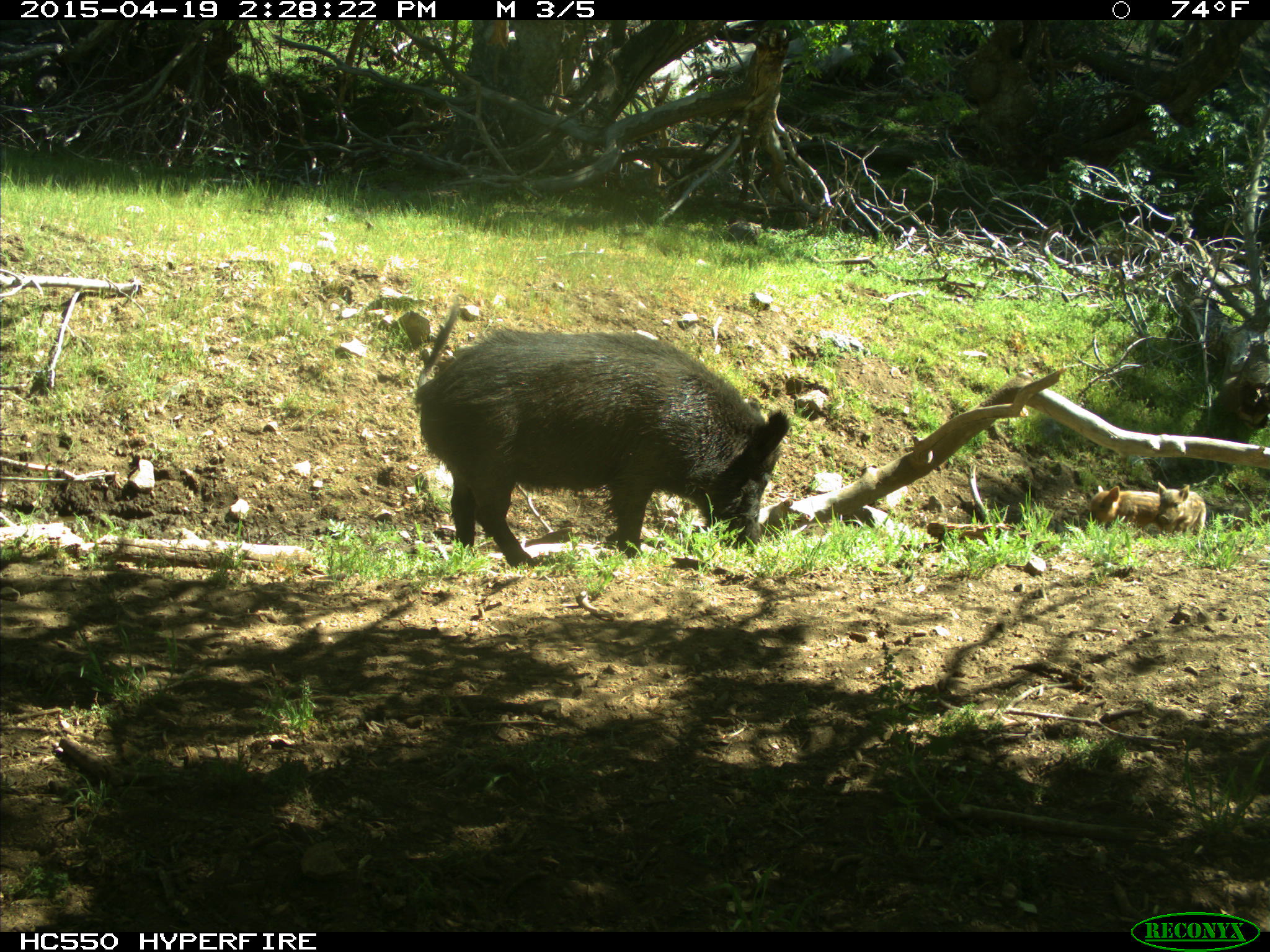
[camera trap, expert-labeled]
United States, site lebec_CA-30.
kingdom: Animalia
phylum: Chordata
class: Mammalia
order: Artiodactyla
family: Suidae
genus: Sus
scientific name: Sus scrofa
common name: wild boar